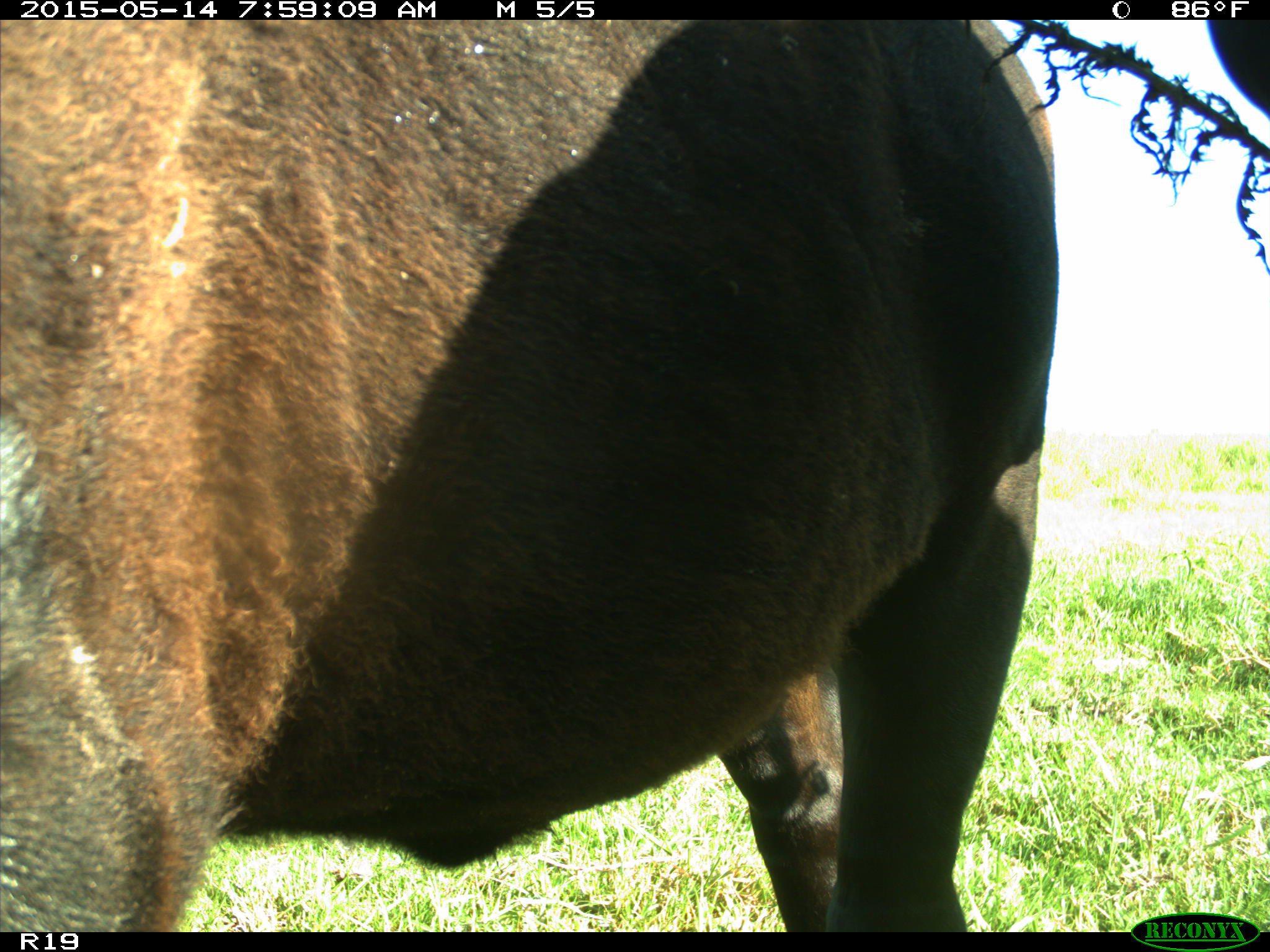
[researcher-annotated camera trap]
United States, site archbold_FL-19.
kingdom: Animalia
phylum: Chordata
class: Mammalia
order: Artiodactyla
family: Bovidae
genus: Bos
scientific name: Bos taurus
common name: domestic cow